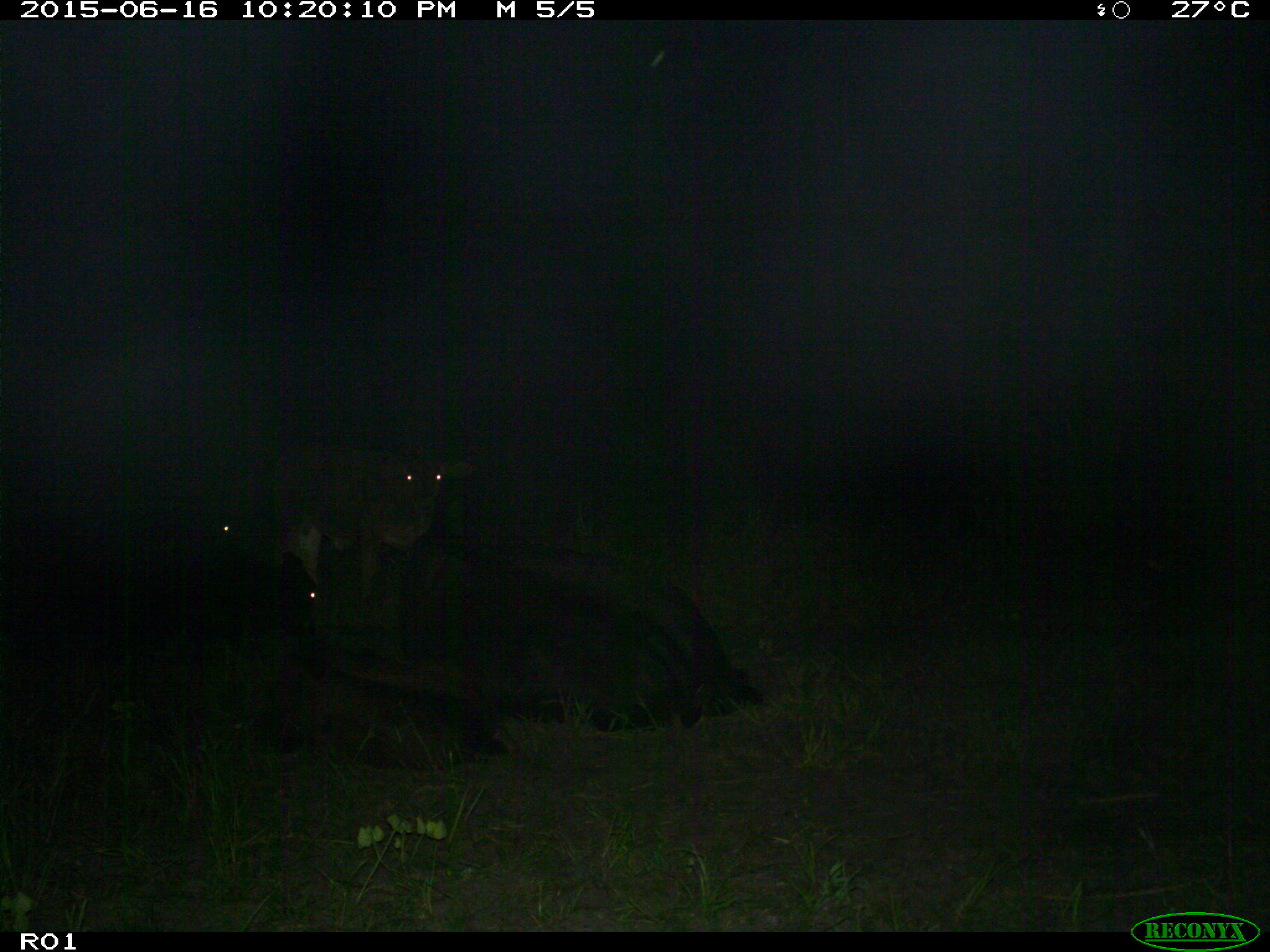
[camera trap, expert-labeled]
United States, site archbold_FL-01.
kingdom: Animalia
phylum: Chordata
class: Mammalia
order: Artiodactyla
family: Bovidae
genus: Bos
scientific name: Bos taurus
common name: domestic cow